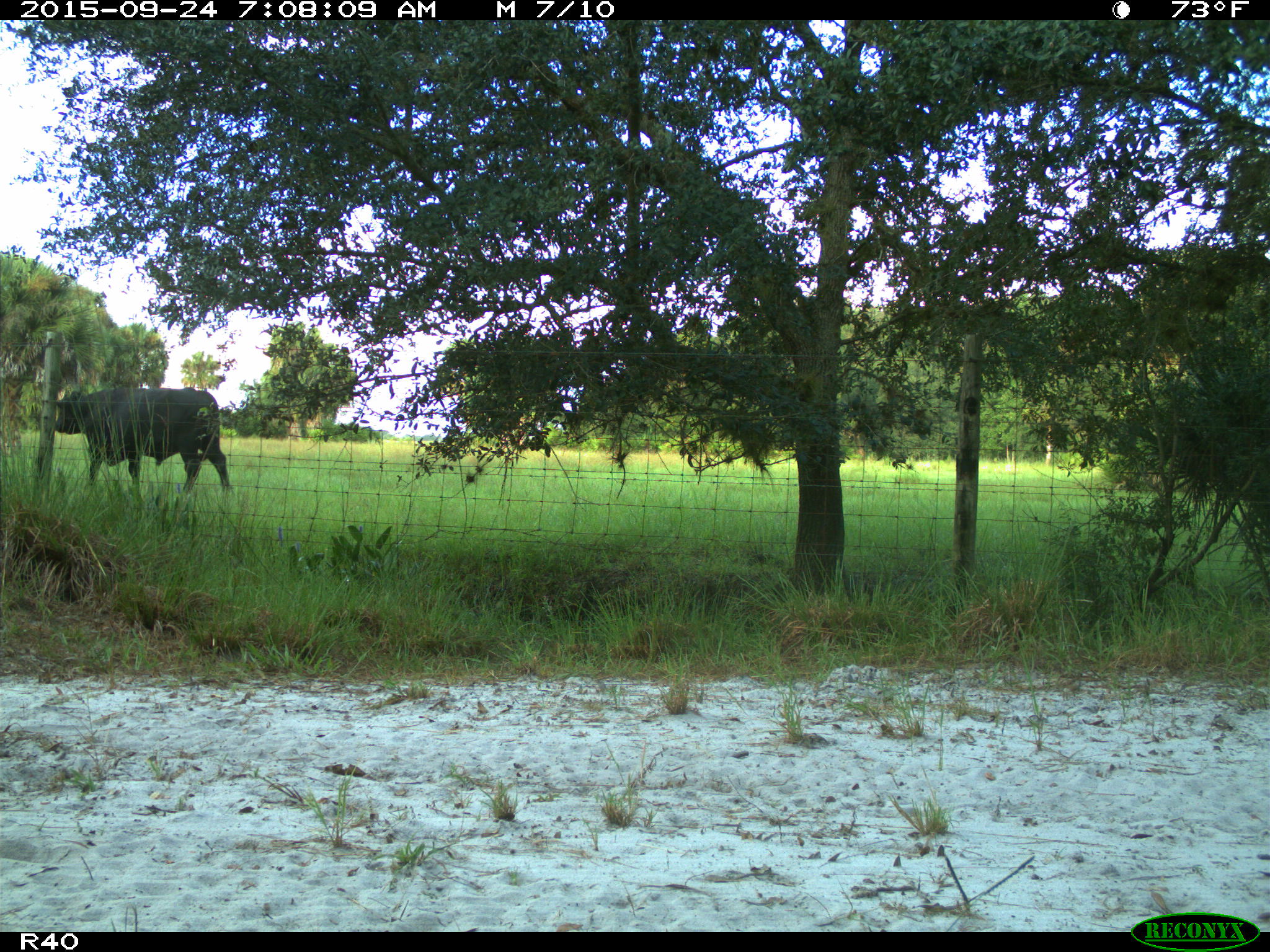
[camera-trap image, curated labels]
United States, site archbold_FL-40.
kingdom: Animalia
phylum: Chordata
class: Mammalia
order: Artiodactyla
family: Bovidae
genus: Bos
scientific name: Bos taurus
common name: domestic cow